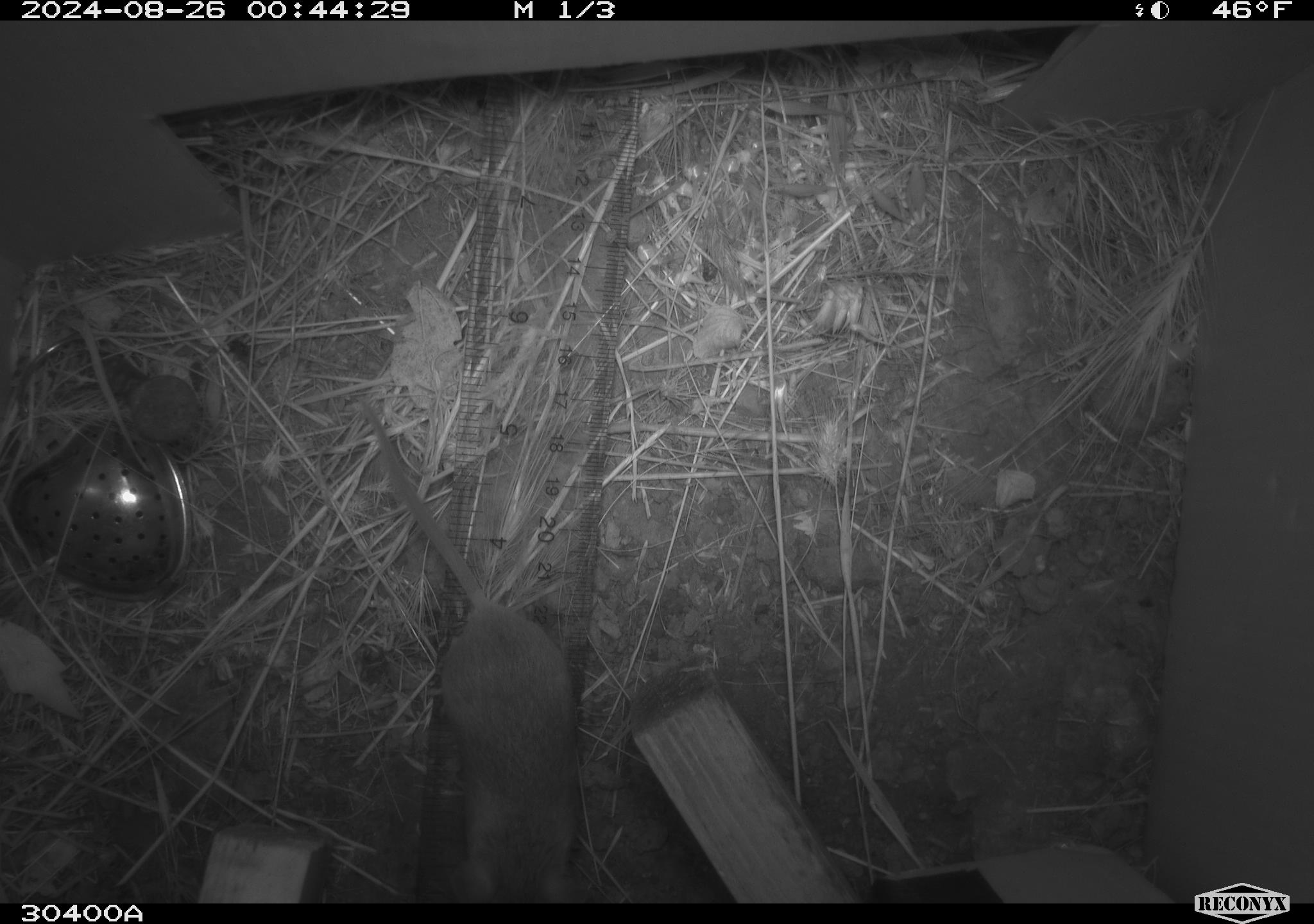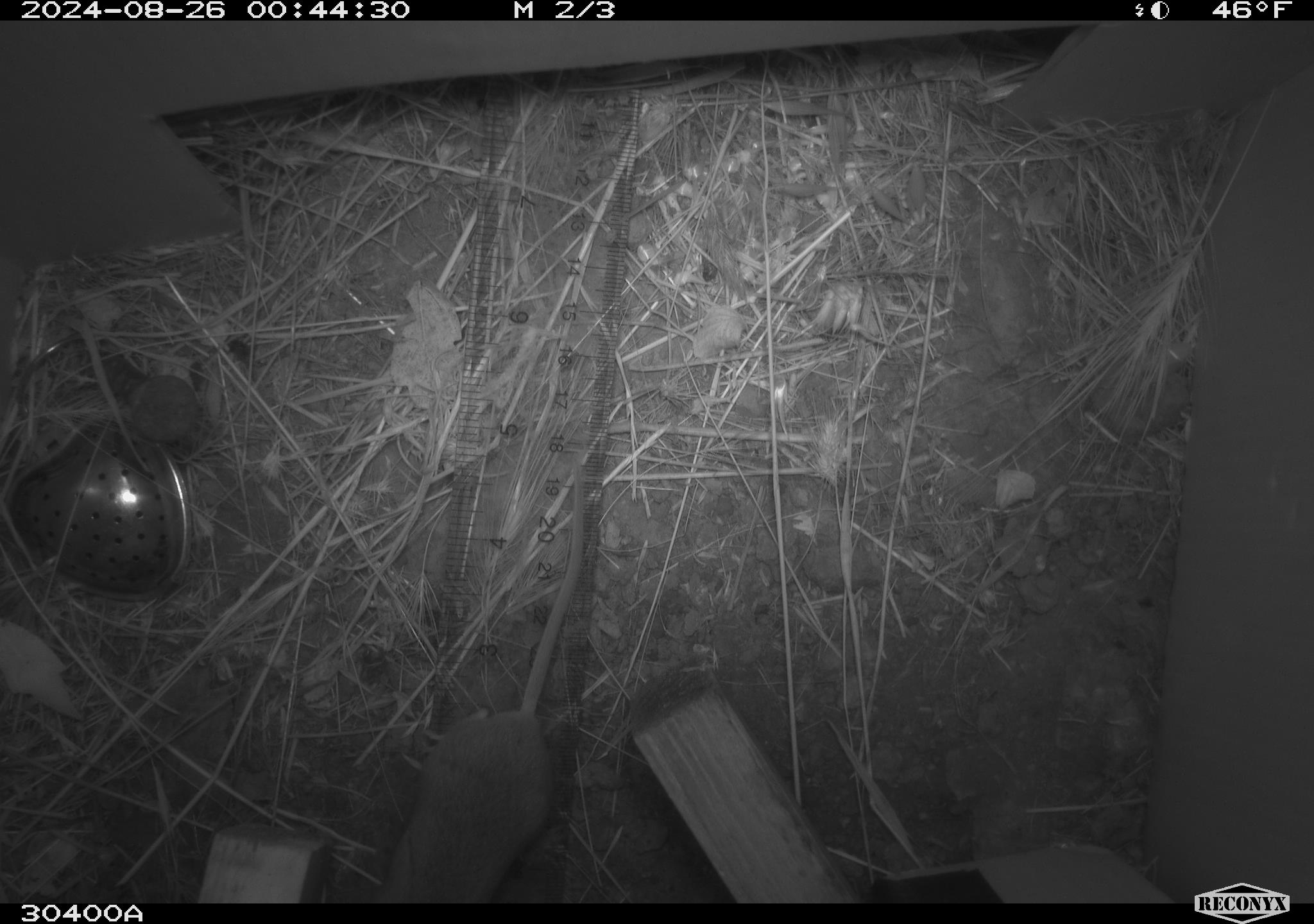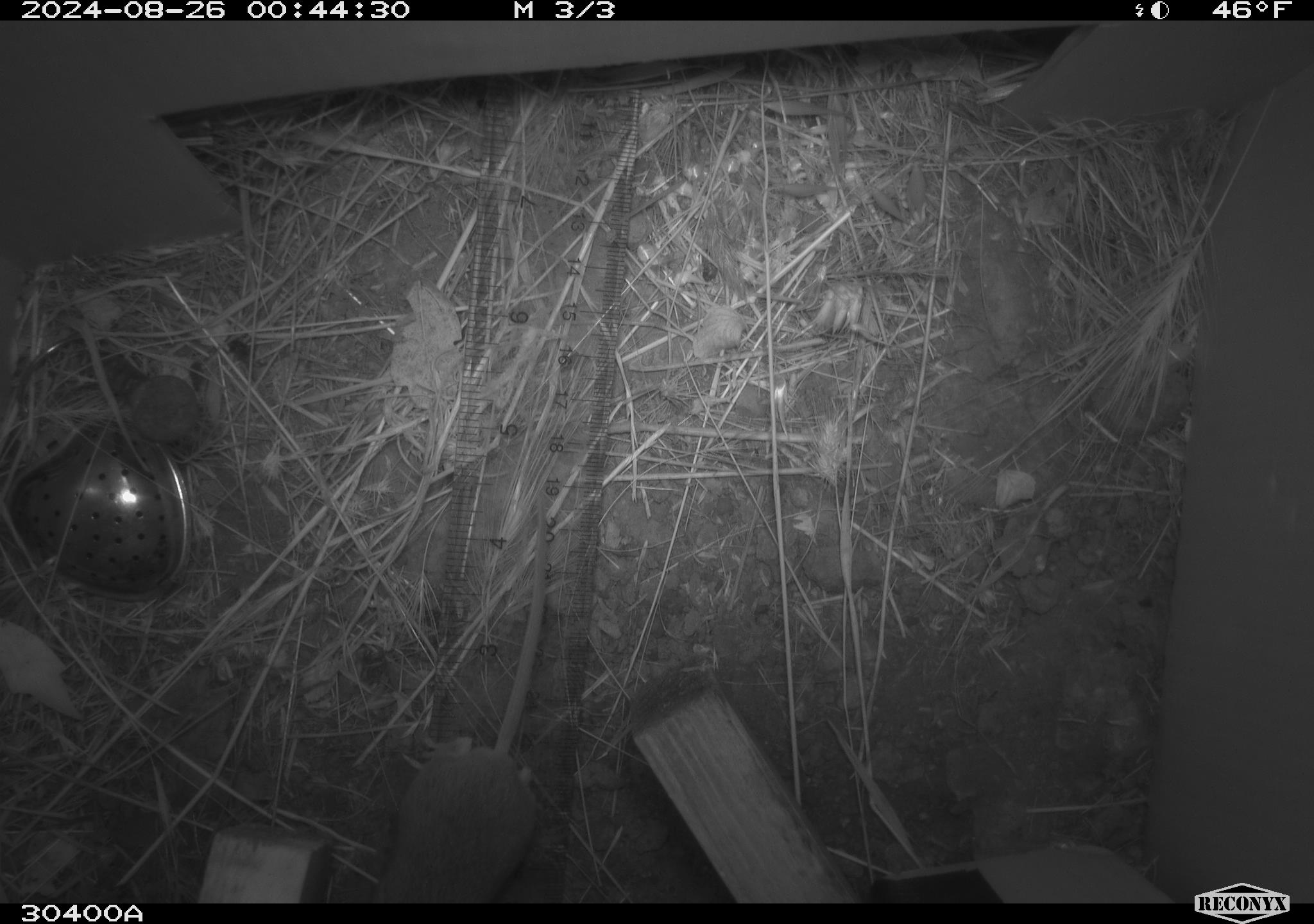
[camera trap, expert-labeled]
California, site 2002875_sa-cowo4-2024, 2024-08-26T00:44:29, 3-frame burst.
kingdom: Animalia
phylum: Chordata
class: Mammalia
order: Rodentia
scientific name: Rodentia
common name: rodent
Rodent (Rodentia).